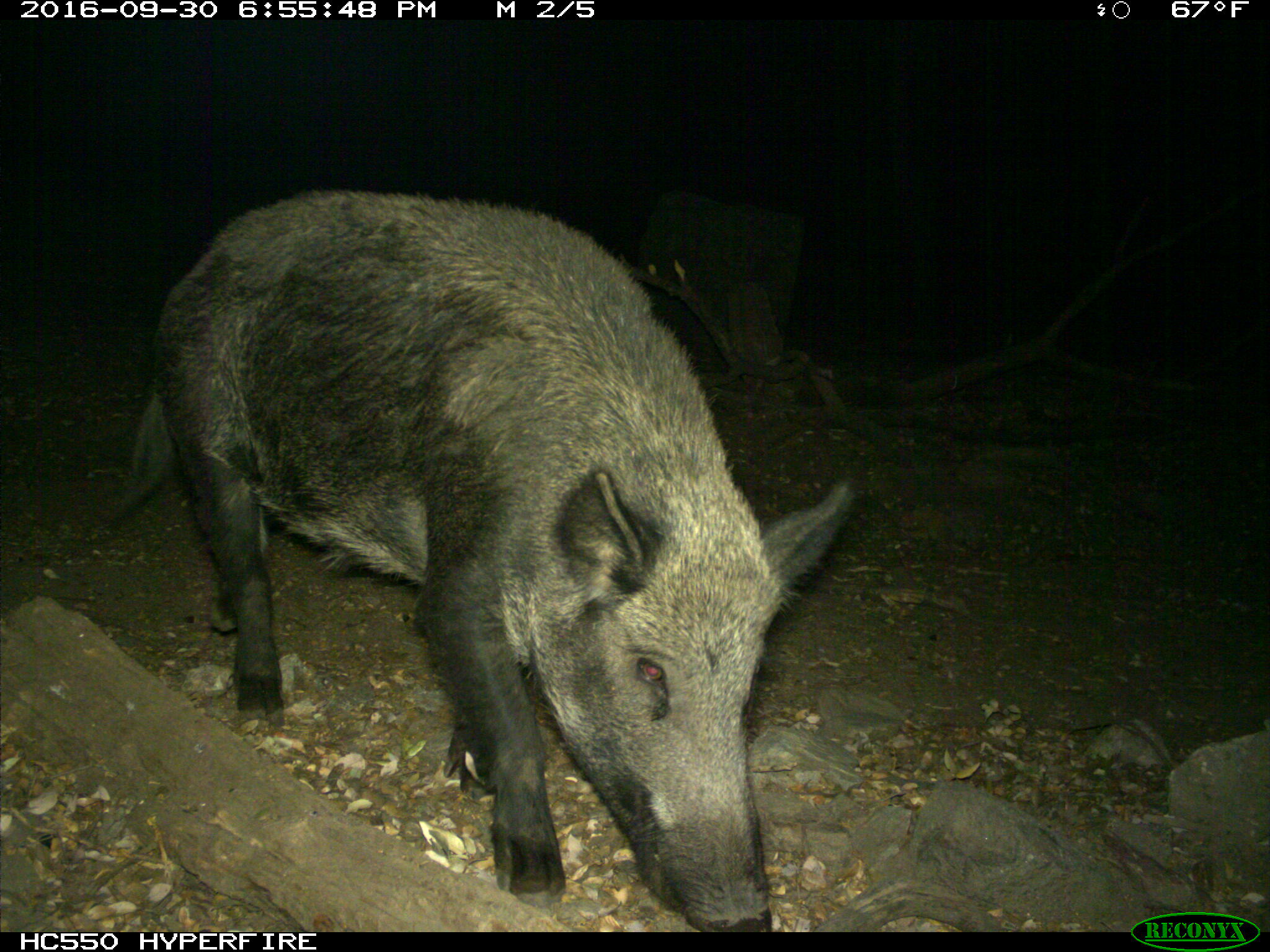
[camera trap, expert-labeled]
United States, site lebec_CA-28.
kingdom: Animalia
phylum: Chordata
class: Mammalia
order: Artiodactyla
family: Suidae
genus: Sus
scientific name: Sus scrofa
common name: wild boar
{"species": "Sus scrofa (wild boar)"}